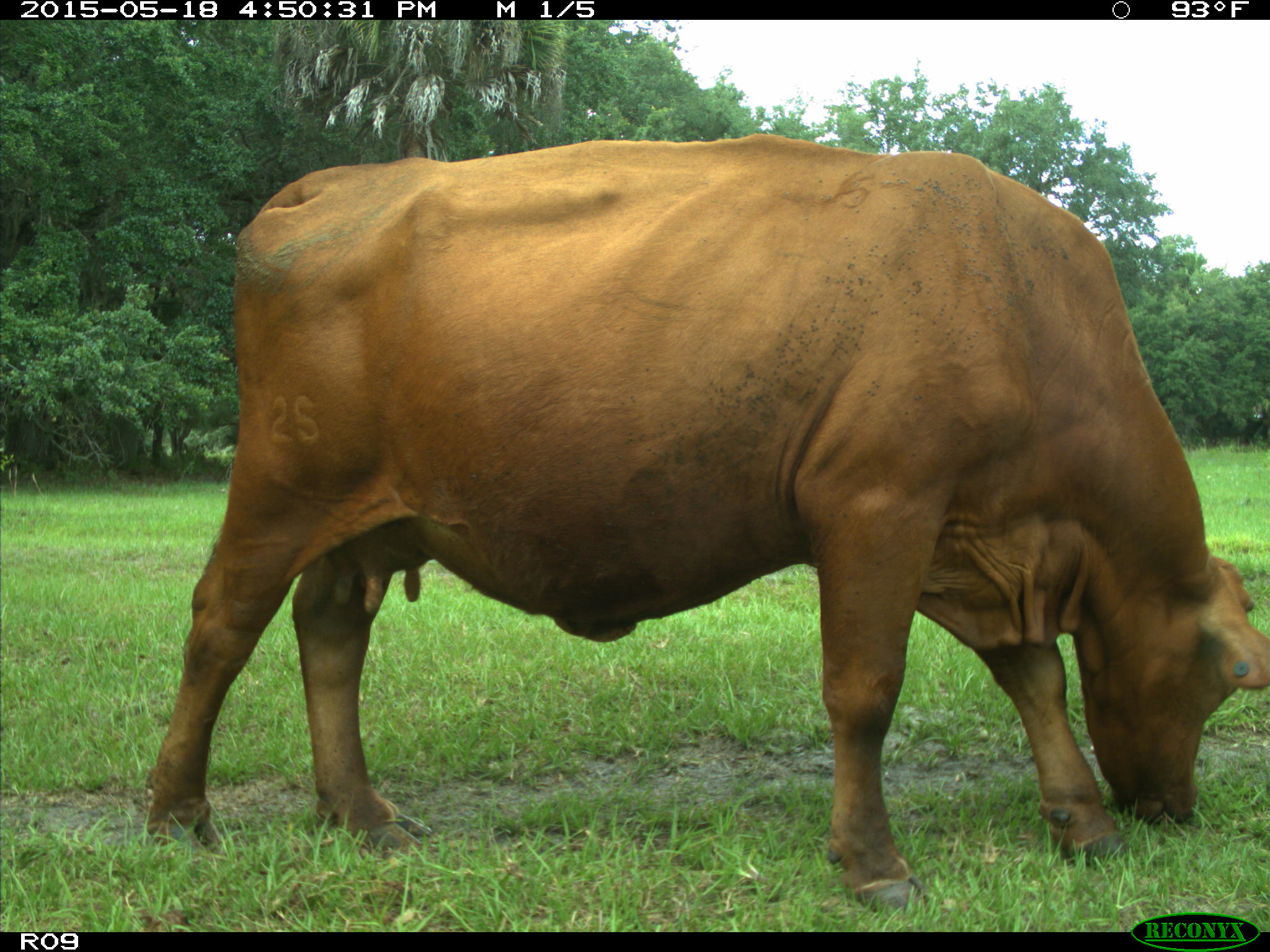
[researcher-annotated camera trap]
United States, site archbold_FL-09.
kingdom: Animalia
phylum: Chordata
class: Mammalia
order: Artiodactyla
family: Bovidae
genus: Bos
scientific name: Bos taurus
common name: domestic cow